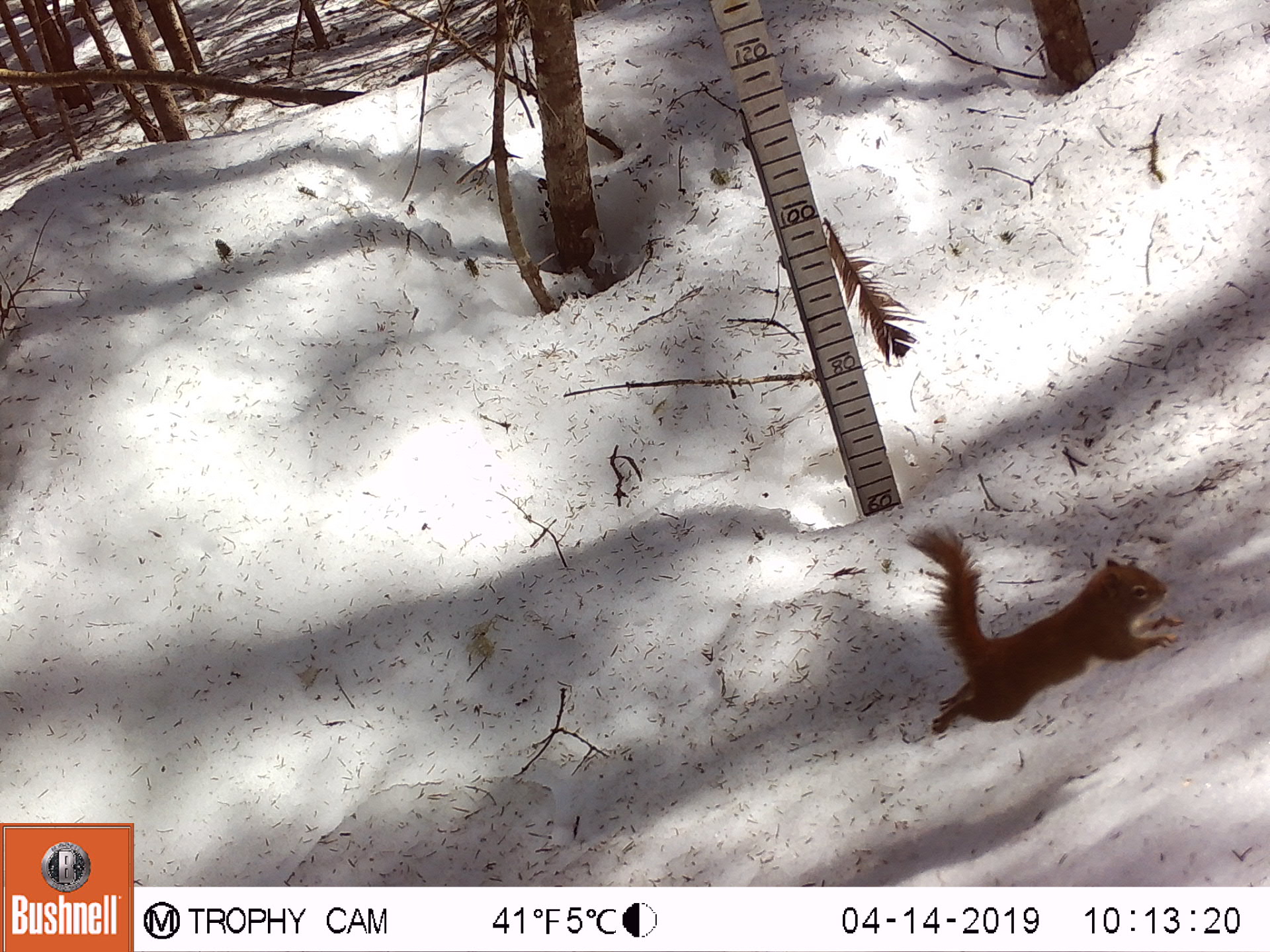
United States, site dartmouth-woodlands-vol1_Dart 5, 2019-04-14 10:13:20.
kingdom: Animalia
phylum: Chordata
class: Mammalia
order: Rodentia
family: Sciuridae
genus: Tamiasciurus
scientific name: Tamiasciurus hudsonicus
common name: red squirrel